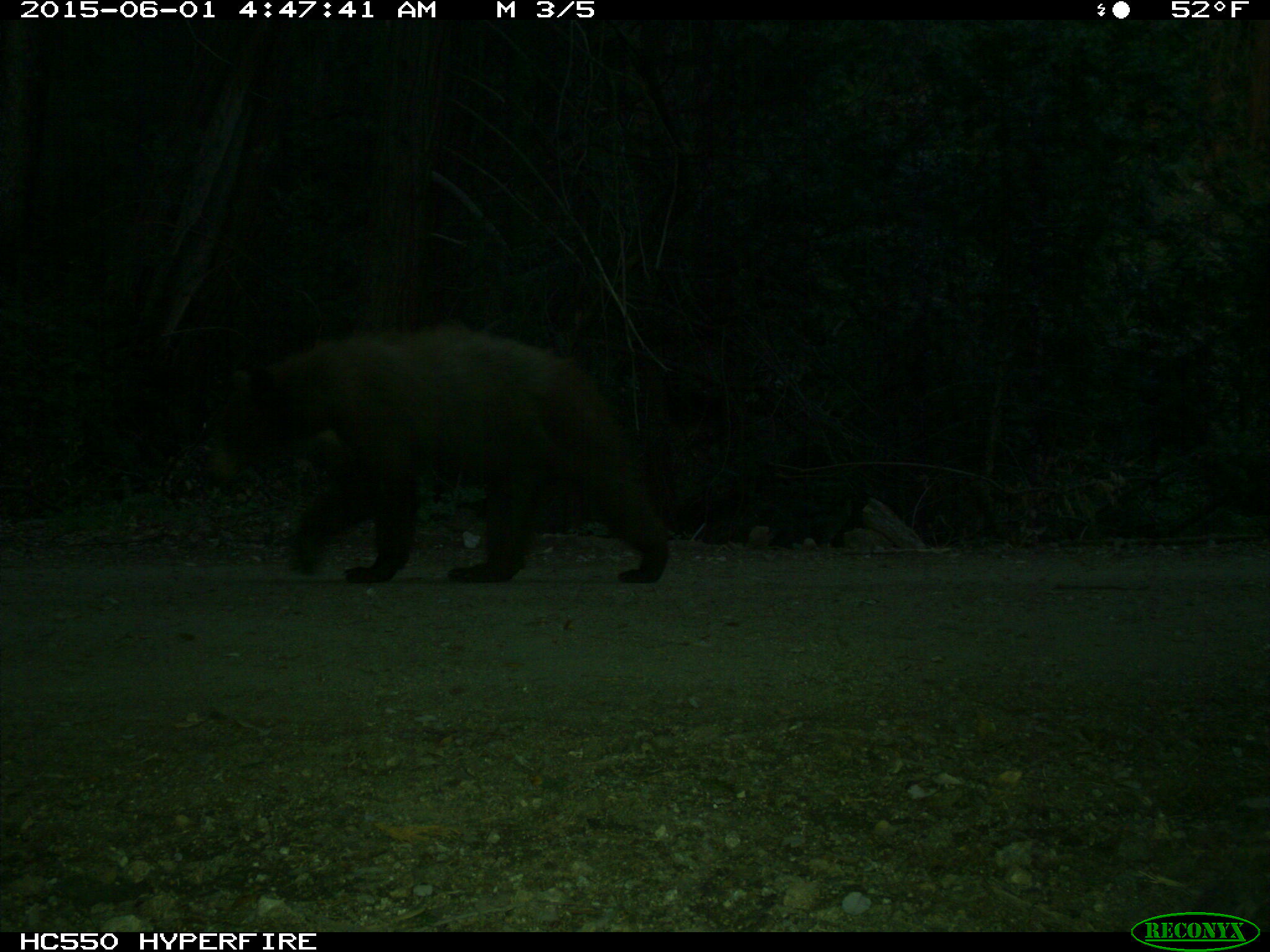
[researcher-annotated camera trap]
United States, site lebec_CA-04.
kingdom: Animalia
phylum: Chordata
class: Mammalia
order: Carnivora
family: Ursidae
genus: Ursus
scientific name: Ursus americanus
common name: american black bear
Ursus americanus (american black bear).